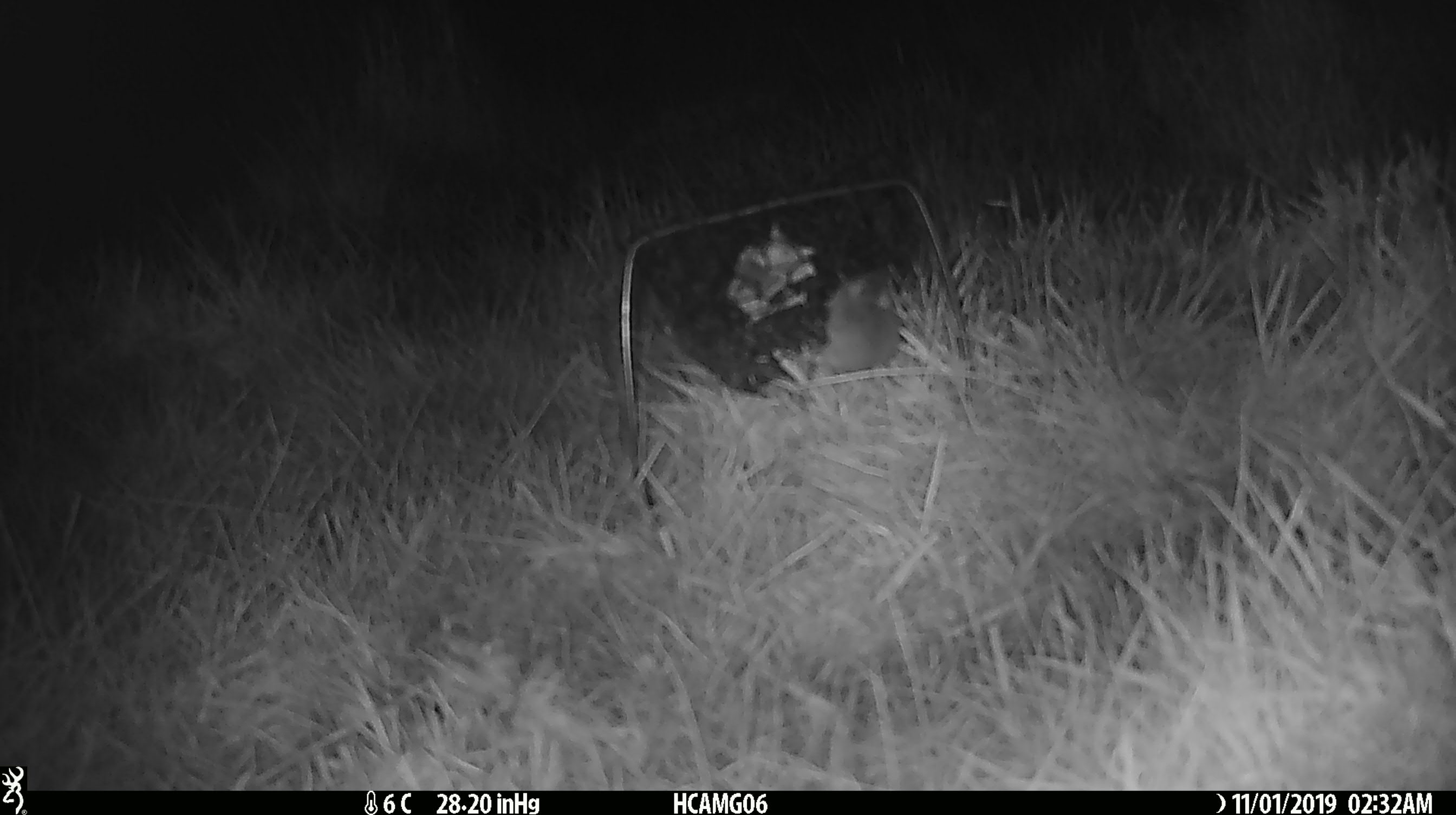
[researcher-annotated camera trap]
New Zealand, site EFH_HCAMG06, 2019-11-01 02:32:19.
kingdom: Animalia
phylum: Chordata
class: Mammalia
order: Rodentia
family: Muridae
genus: Mus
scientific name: Mus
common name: mouse